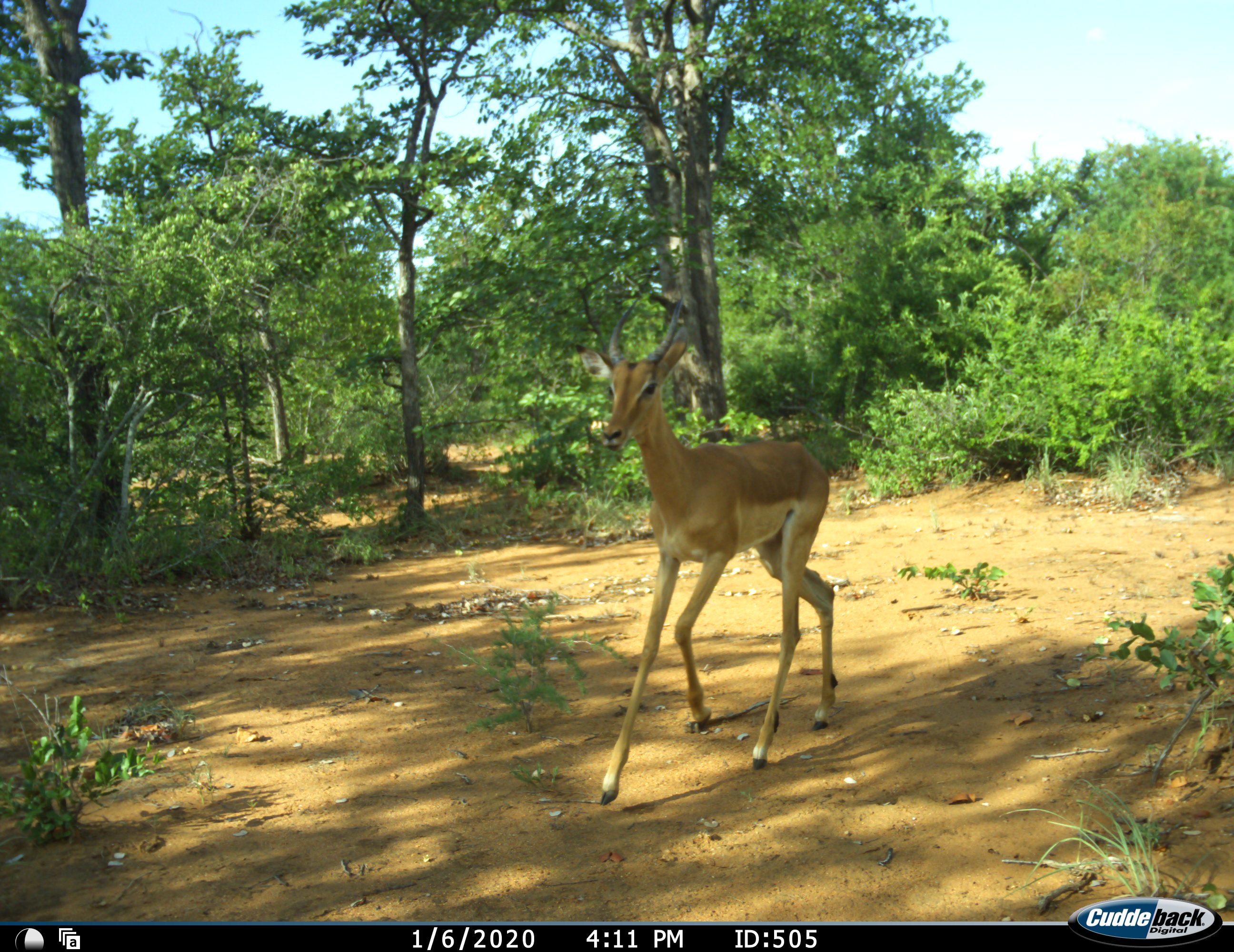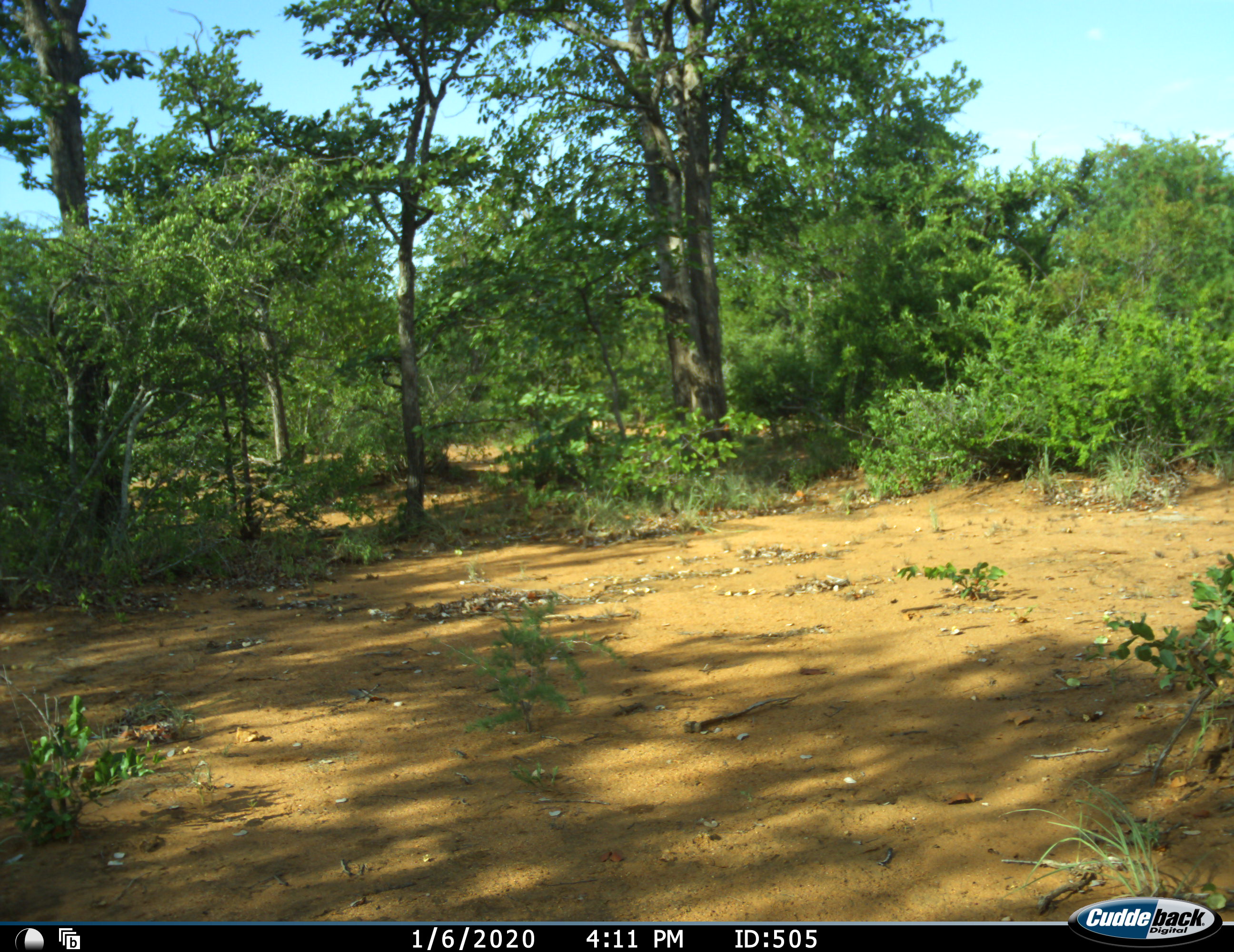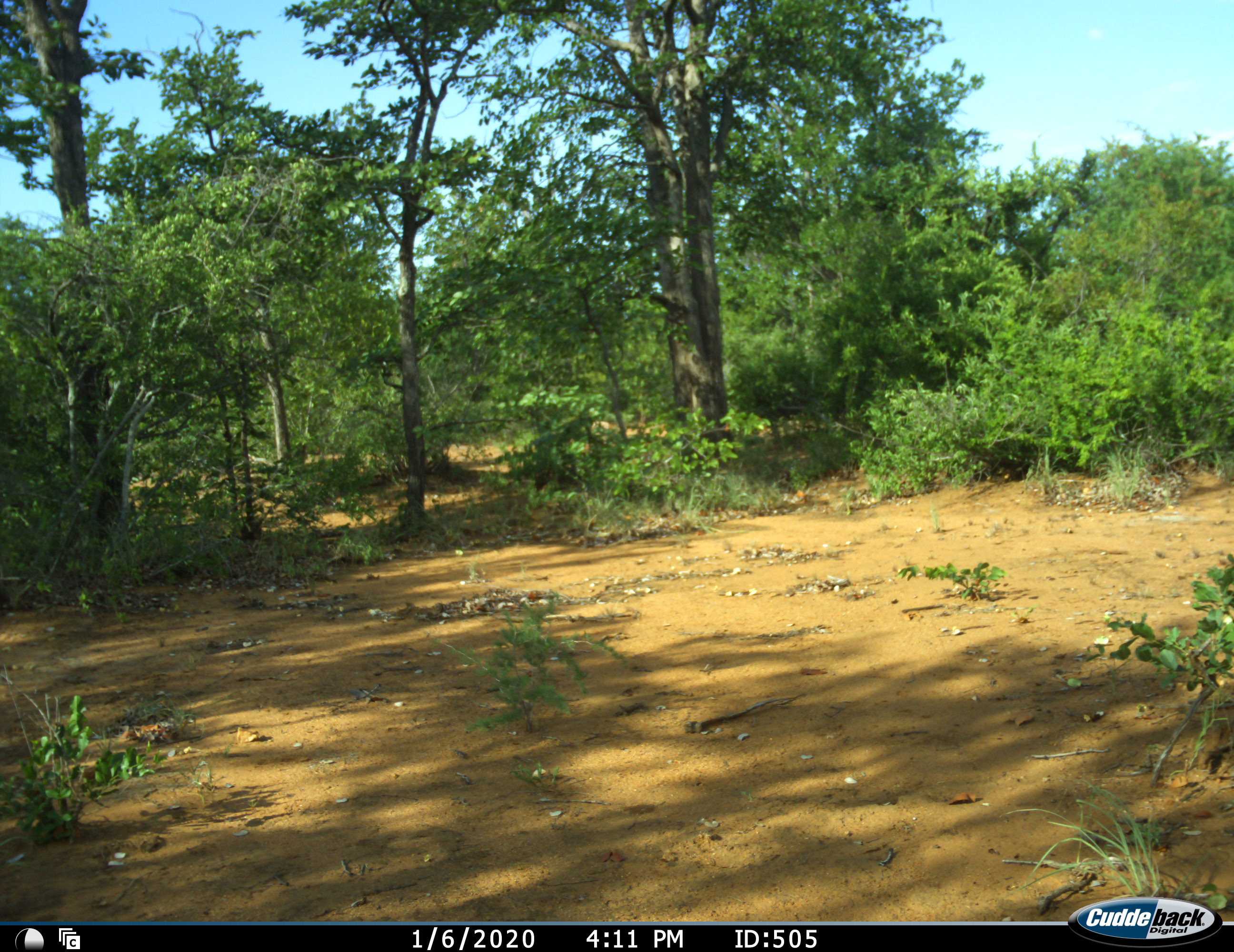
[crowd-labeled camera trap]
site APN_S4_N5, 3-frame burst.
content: unidentified animal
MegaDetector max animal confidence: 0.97